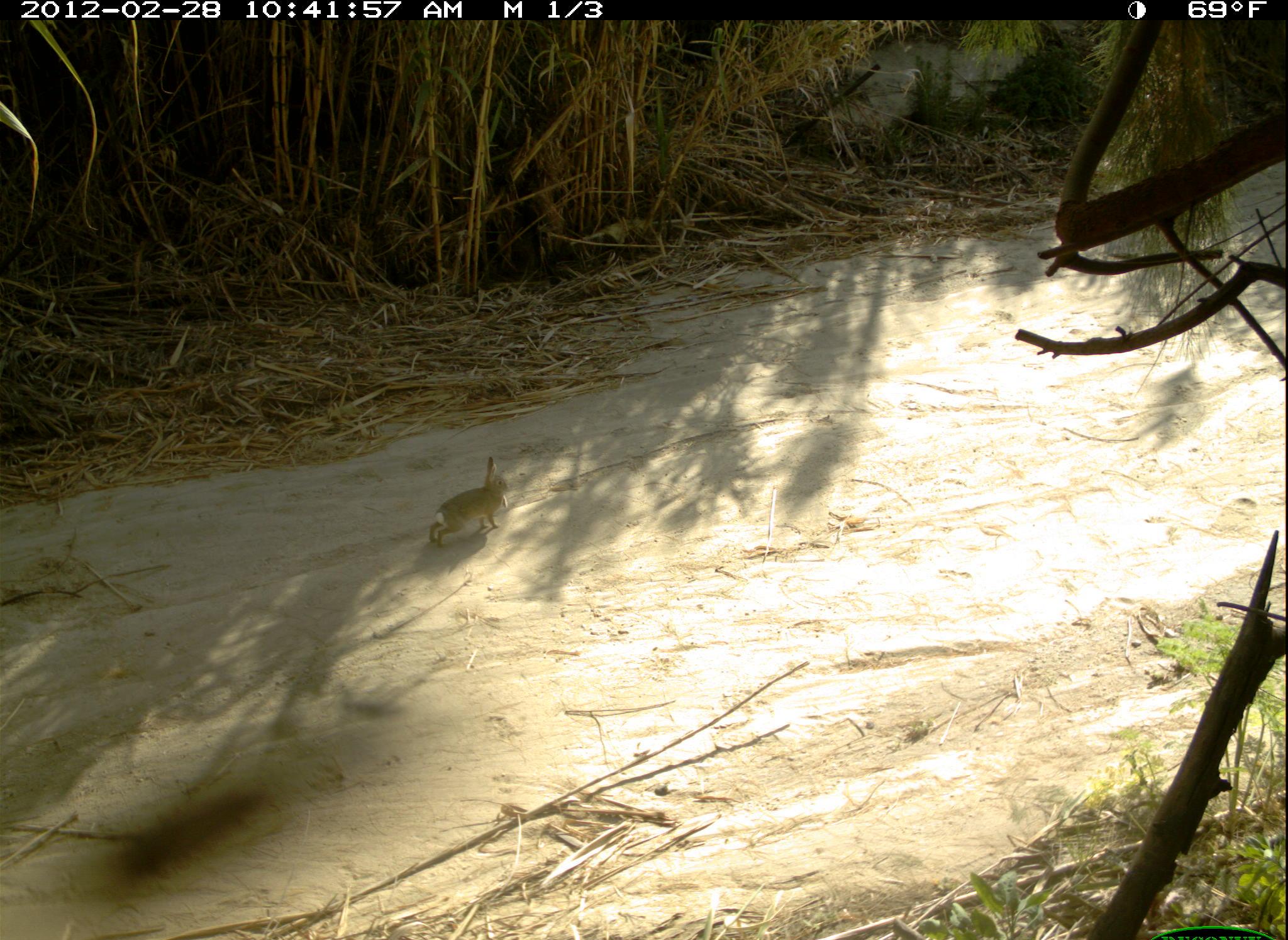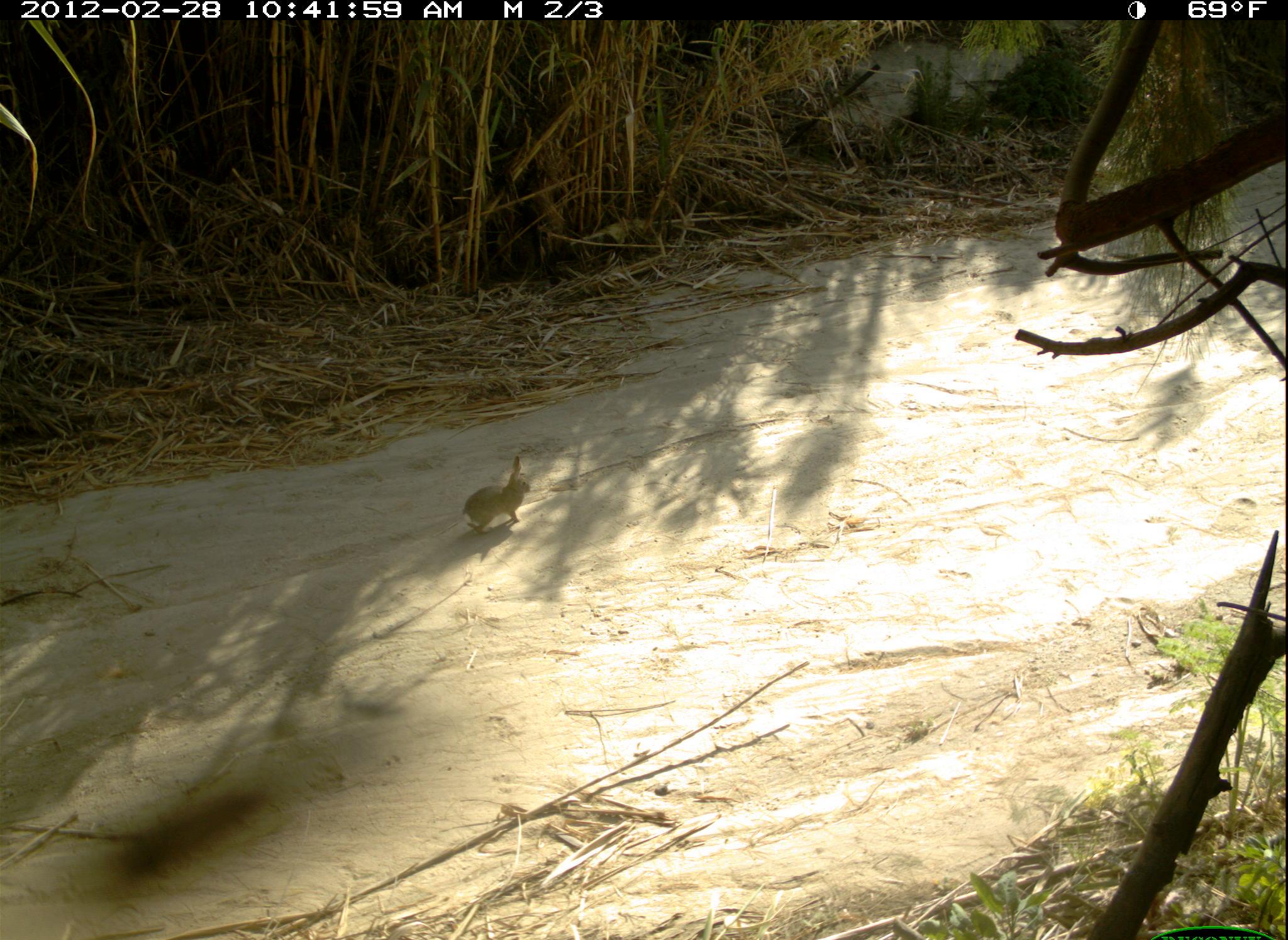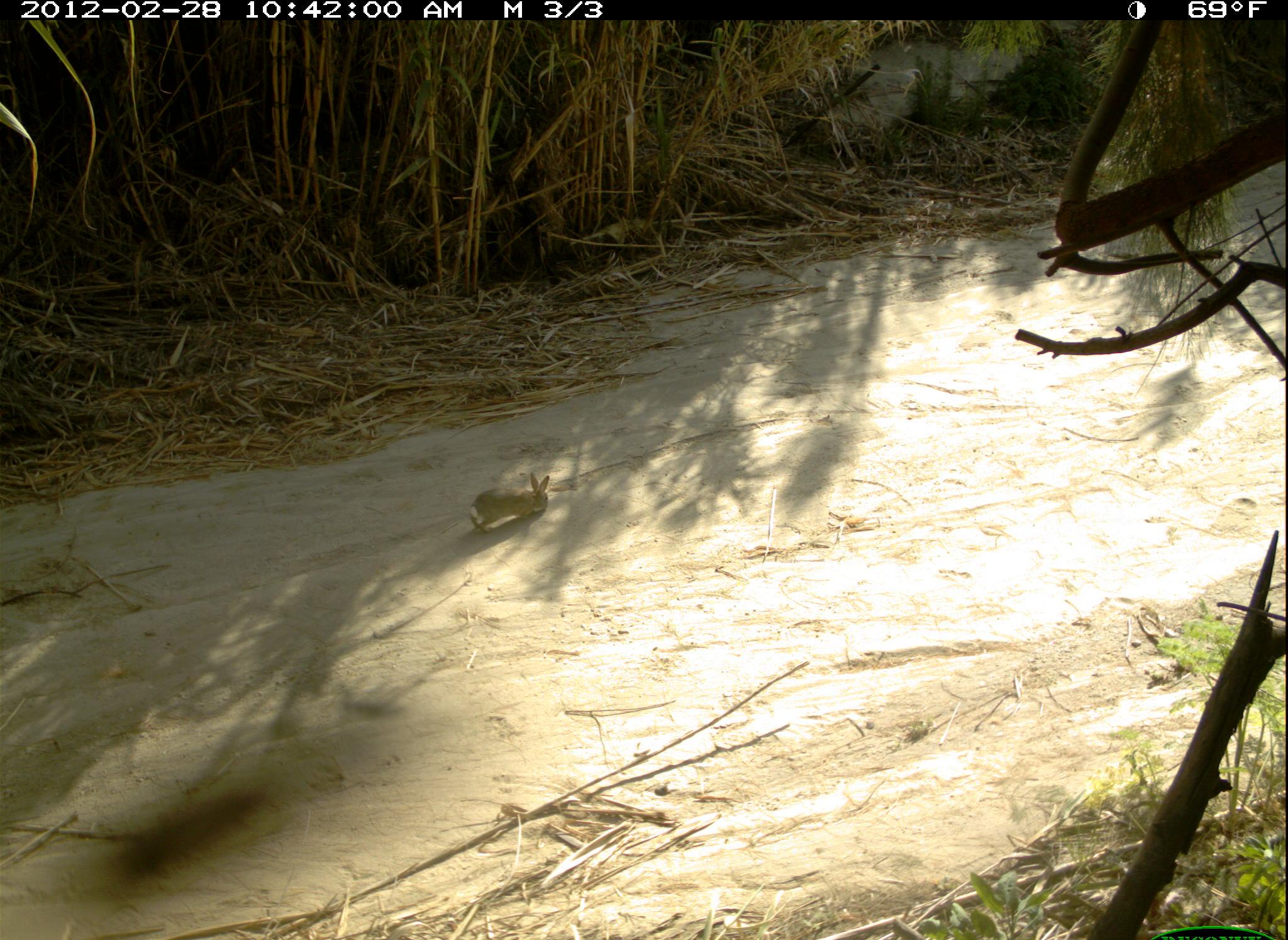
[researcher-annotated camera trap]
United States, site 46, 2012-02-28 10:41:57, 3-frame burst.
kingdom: Animalia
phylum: Chordata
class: Mammalia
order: Lagomorpha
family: Leporidae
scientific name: Leporidae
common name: rabbits and hares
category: rabbit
Rabbit (rabbits and hares) (Leporidae).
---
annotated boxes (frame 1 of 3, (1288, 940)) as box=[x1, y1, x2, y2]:
rabbit: box=[419, 453, 522, 559]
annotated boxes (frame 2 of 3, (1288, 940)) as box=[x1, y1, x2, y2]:
rabbit: box=[454, 437, 538, 561]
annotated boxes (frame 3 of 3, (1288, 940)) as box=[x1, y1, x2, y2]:
rabbit: box=[464, 464, 557, 541]